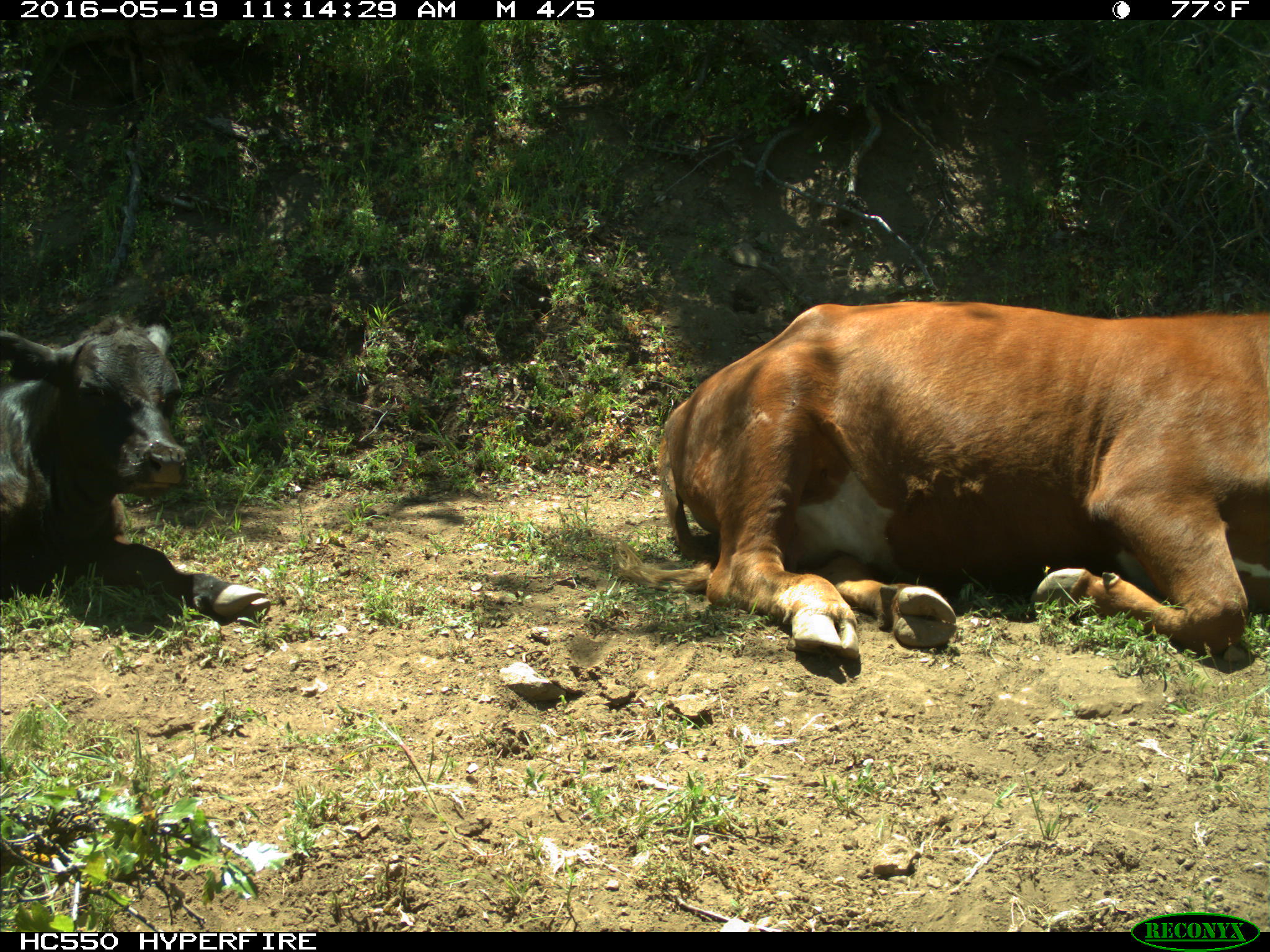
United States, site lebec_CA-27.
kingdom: Animalia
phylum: Chordata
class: Mammalia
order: Artiodactyla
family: Bovidae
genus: Bos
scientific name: Bos taurus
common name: domestic cow